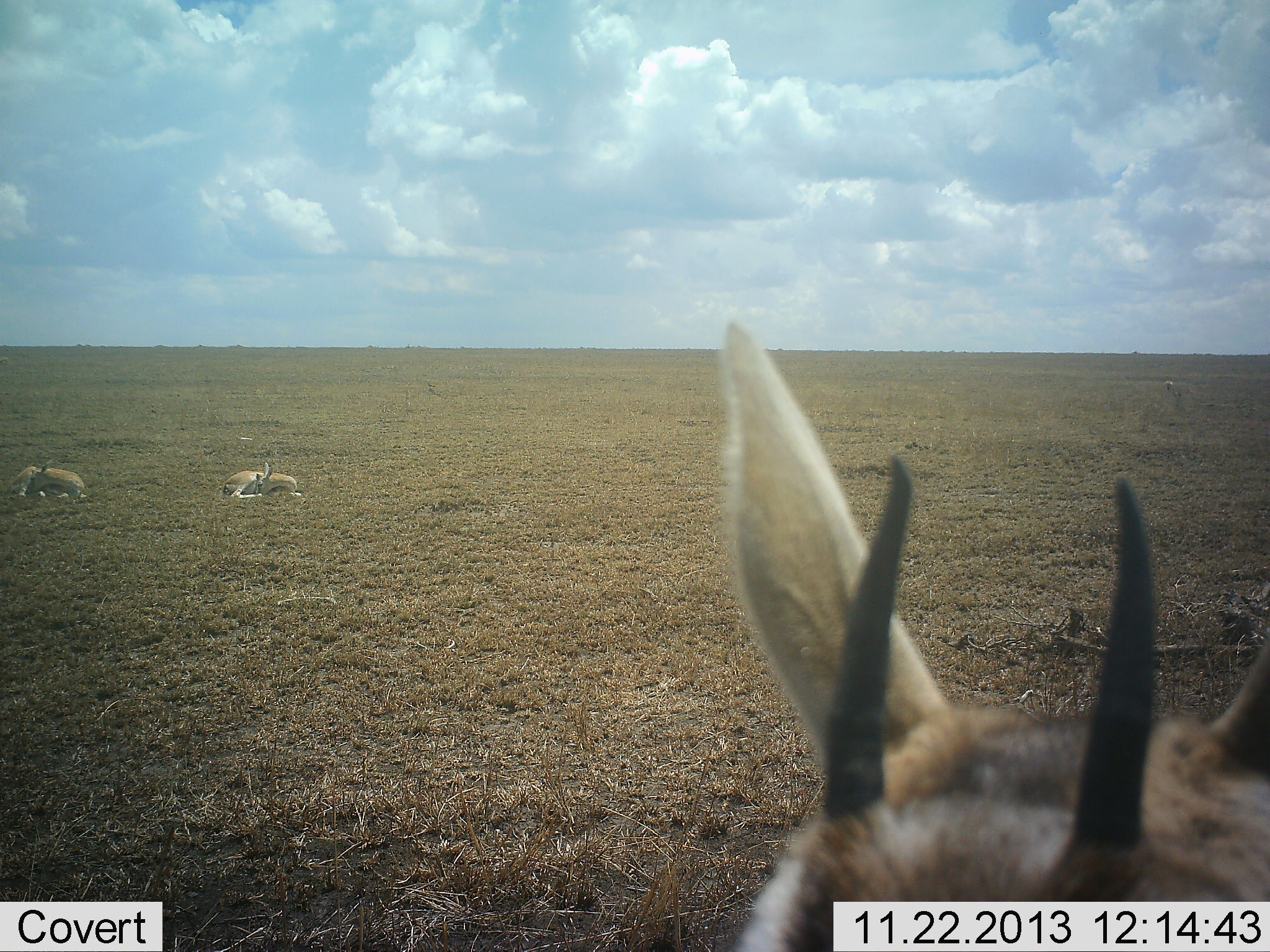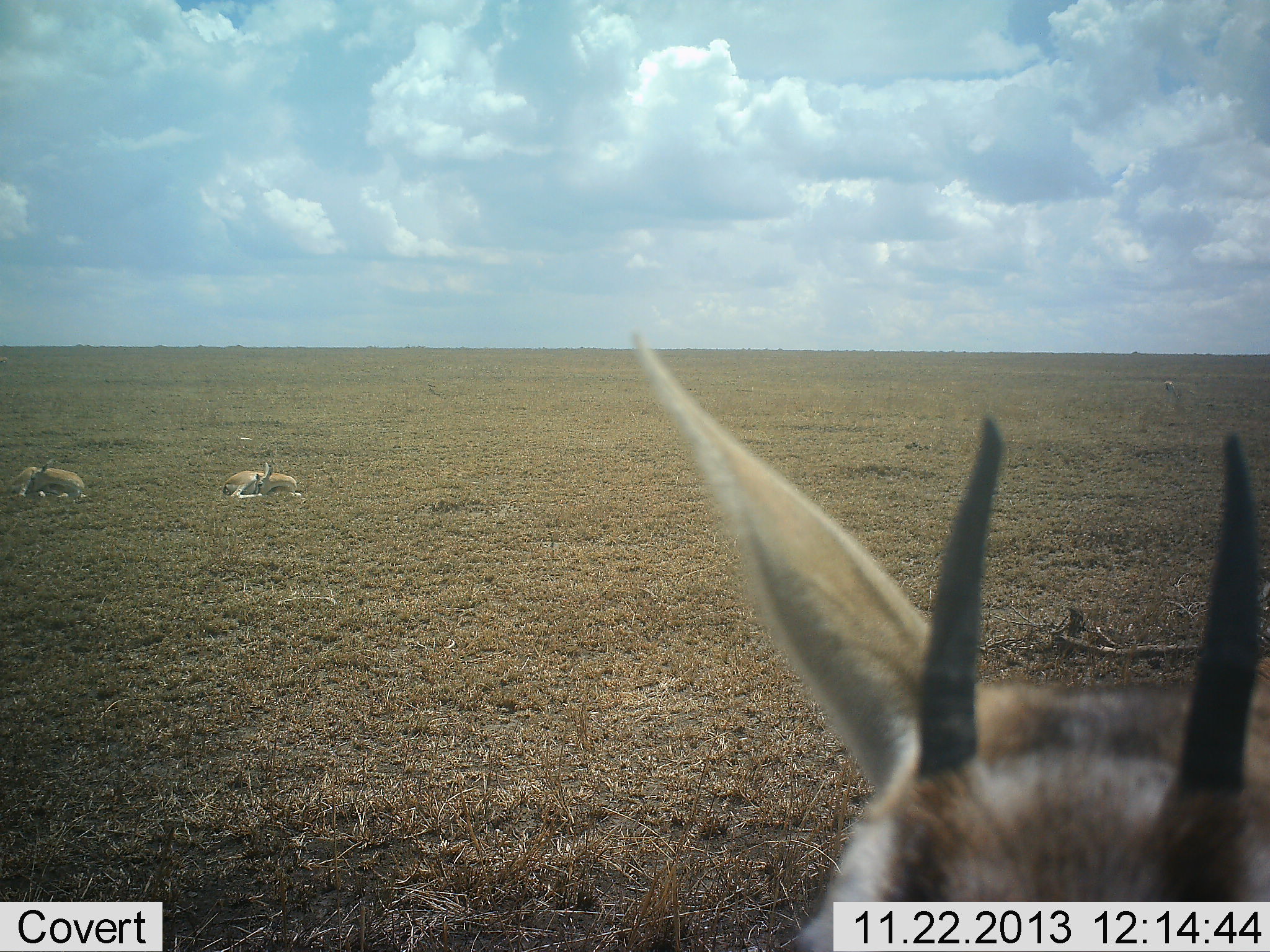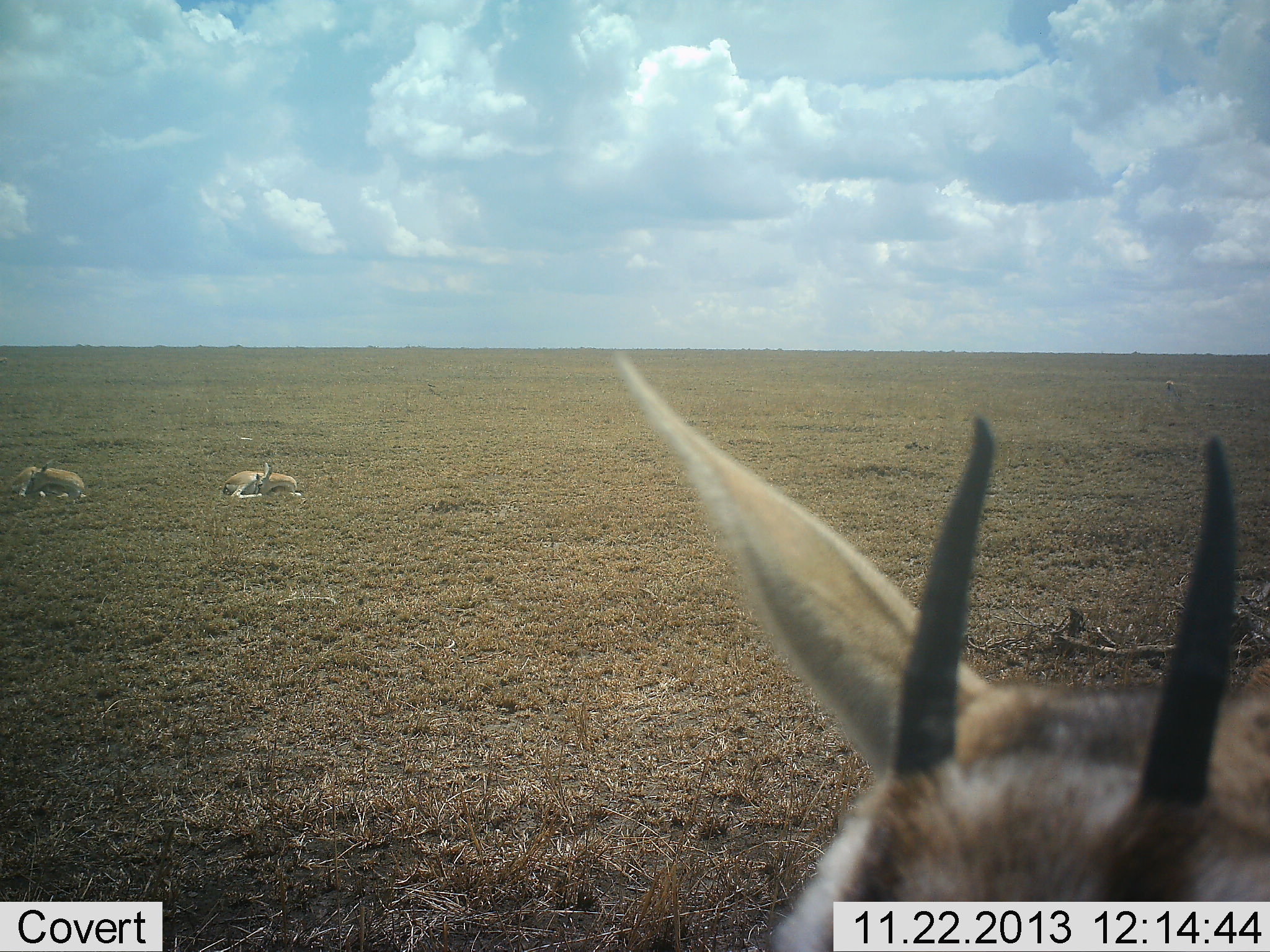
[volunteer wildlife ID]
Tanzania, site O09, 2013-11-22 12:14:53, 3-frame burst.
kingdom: Animalia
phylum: Chordata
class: Mammalia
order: Artiodactyla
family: Bovidae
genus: Nanger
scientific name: Nanger granti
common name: grant's gazelle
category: gazellegrants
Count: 3.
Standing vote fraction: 80%.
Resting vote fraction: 100%.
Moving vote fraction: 0%.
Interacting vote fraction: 0%.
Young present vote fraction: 0%.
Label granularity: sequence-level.